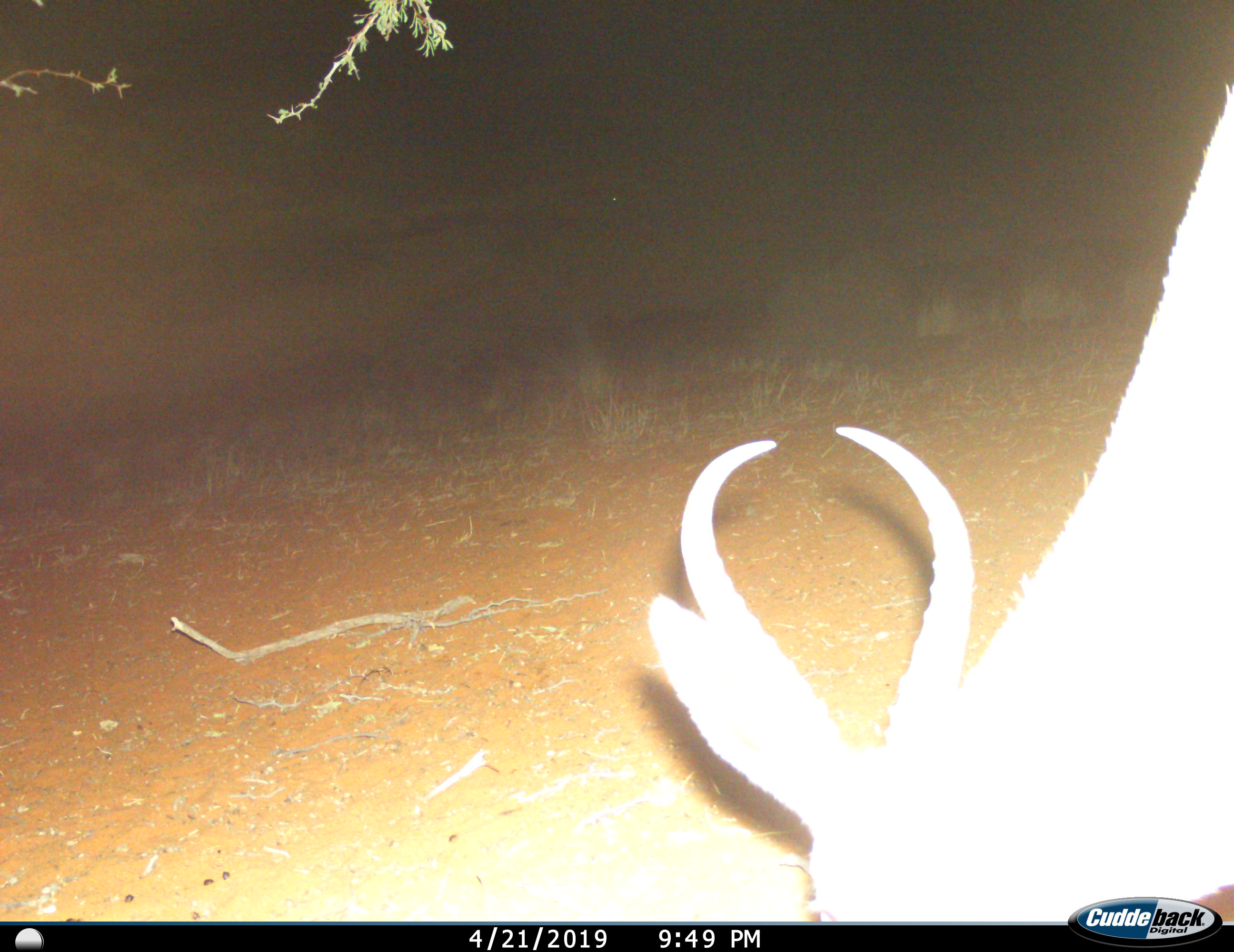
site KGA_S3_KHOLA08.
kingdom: Animalia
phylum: Chordata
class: Mammalia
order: Artiodactyla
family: Bovidae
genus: Antidorcas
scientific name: Antidorcas marsupialis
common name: springbok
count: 1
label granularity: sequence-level